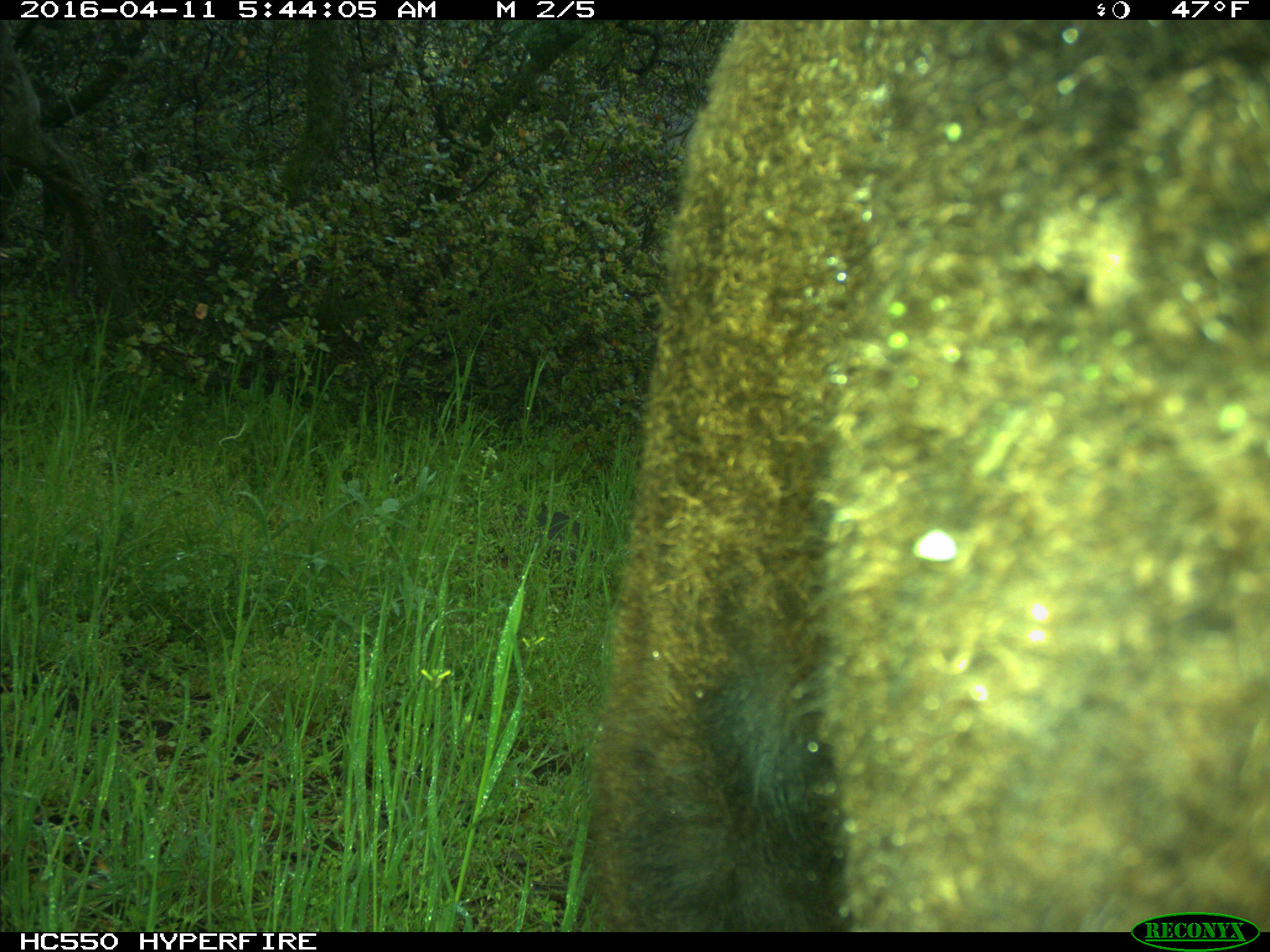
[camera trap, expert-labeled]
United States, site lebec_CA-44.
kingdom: Animalia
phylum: Chordata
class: Mammalia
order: Artiodactyla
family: Bovidae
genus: Bos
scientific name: Bos taurus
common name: domestic cow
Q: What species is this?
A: Bos taurus (domestic cow).